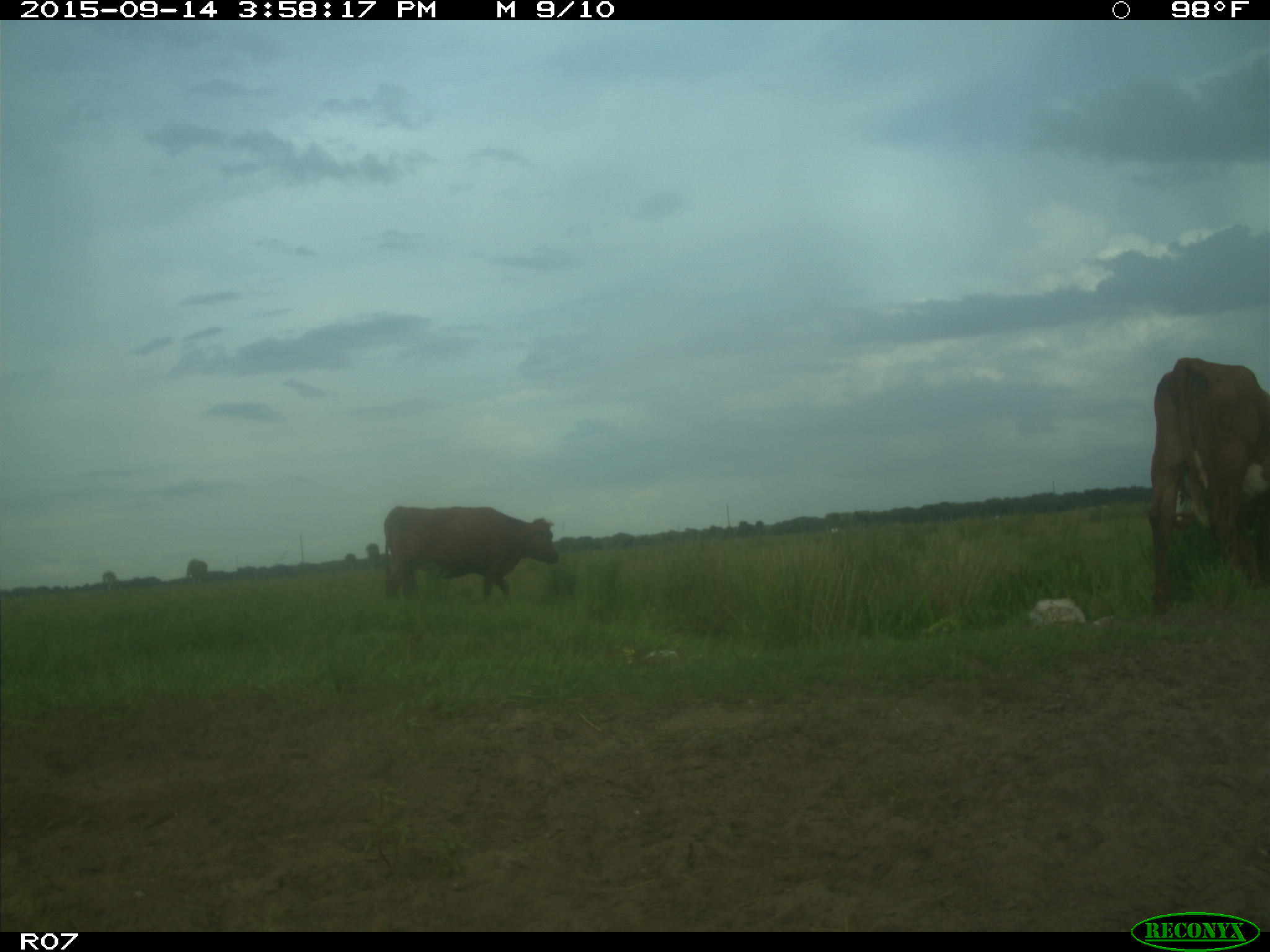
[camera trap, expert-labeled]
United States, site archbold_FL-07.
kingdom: Animalia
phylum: Chordata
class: Mammalia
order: Artiodactyla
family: Bovidae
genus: Bos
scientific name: Bos taurus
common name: domestic cow